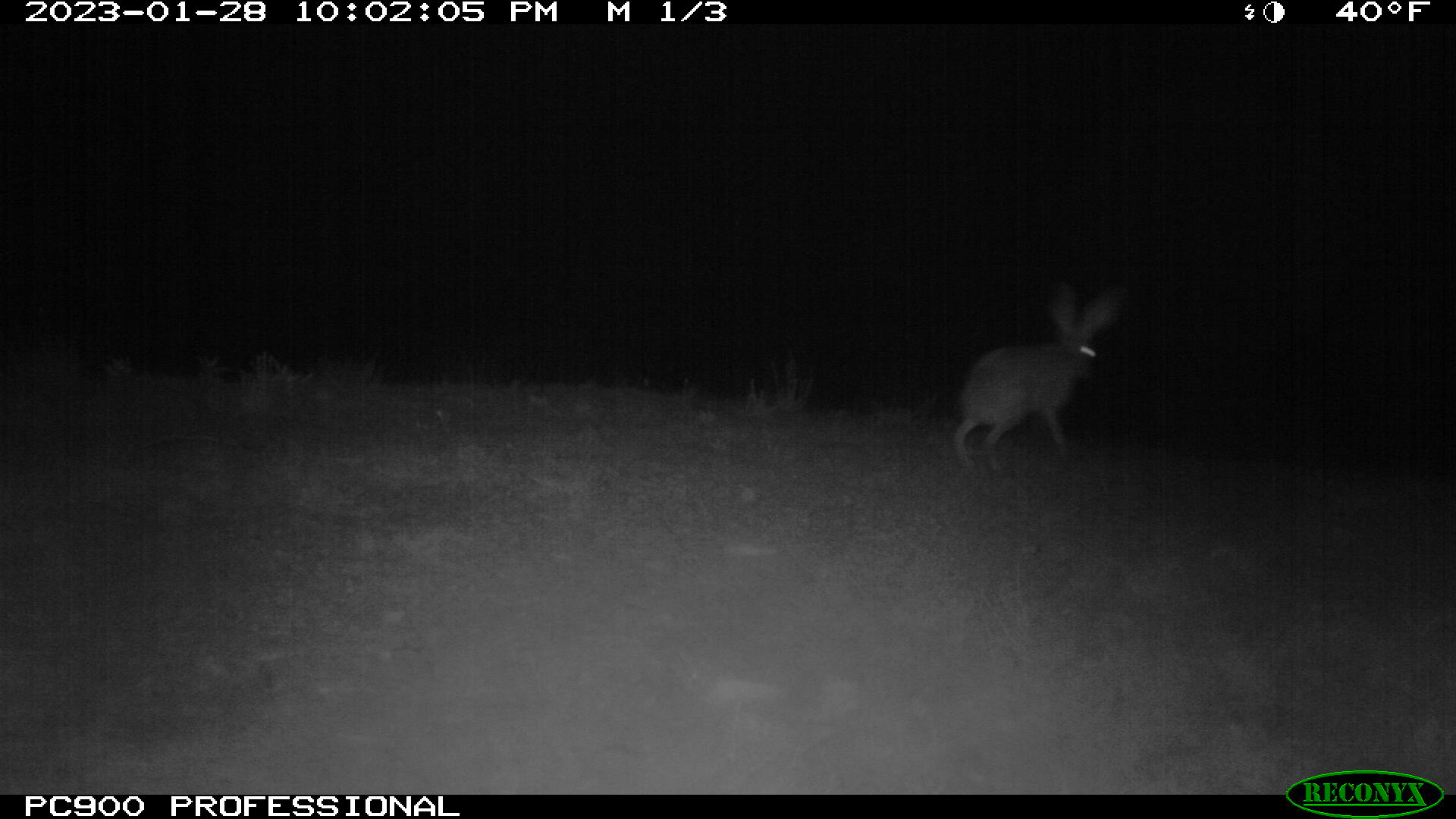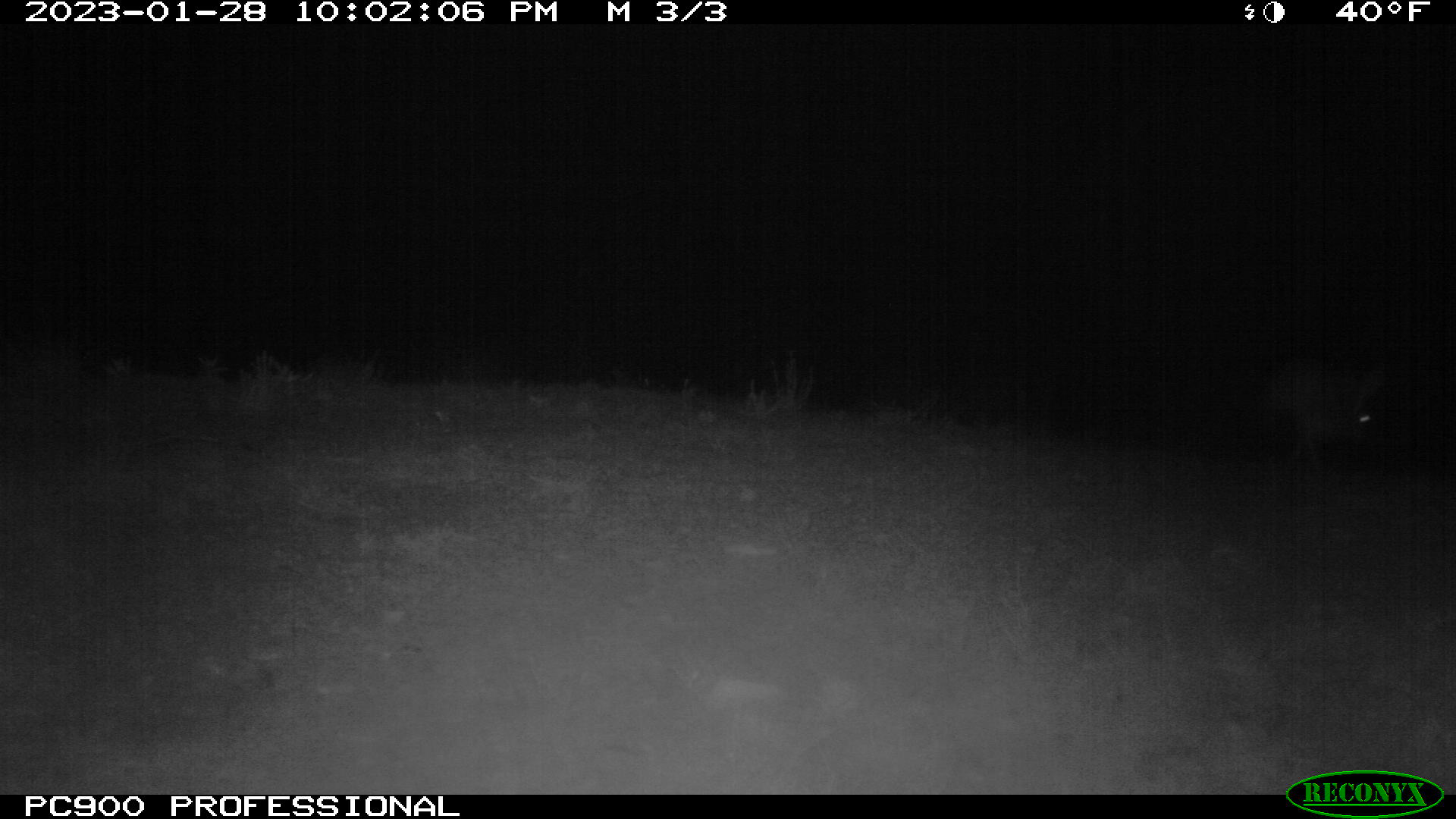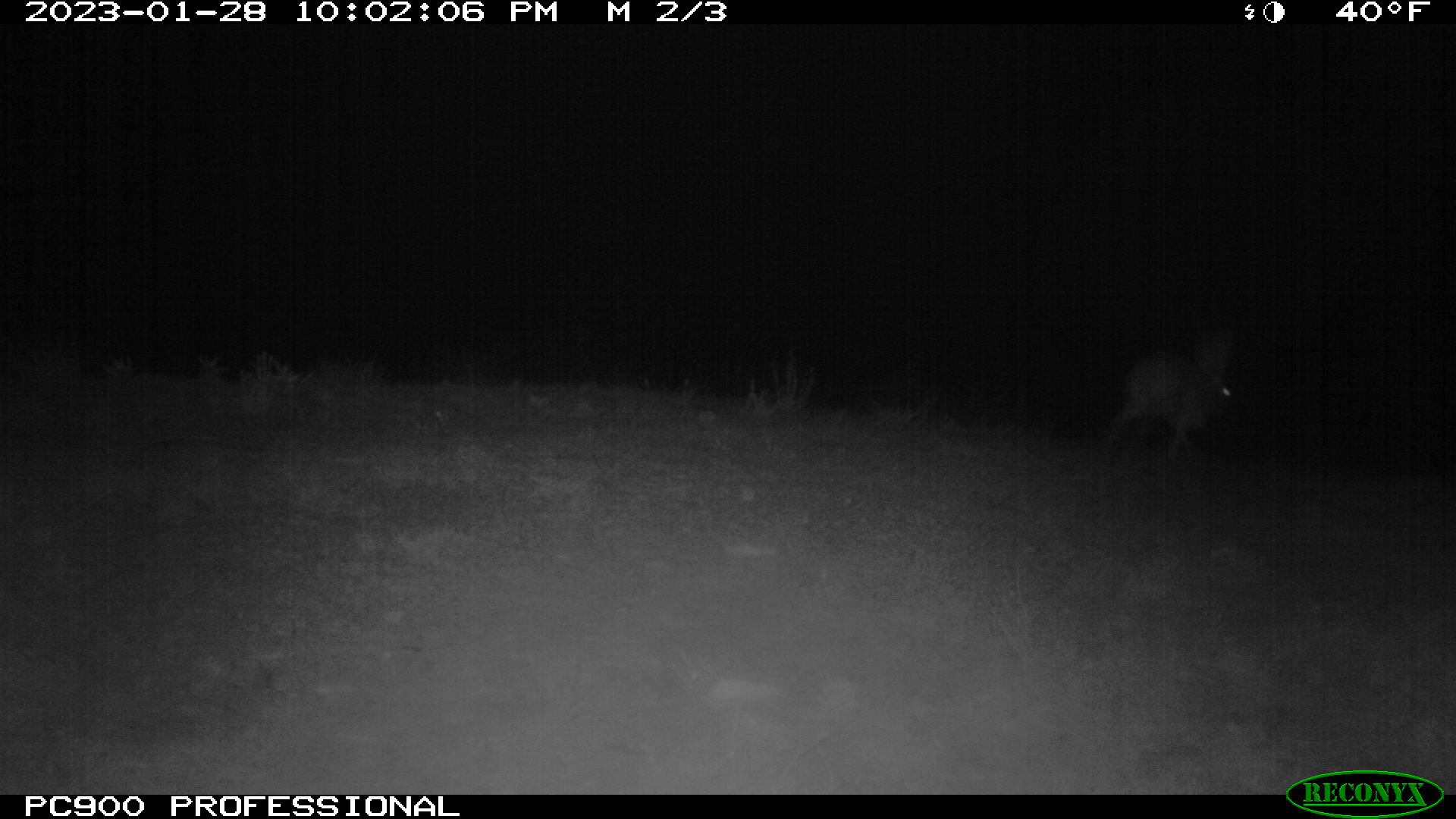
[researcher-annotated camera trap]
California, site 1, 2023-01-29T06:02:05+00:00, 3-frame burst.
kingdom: Animalia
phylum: Chordata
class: Mammalia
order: Lagomorpha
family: Leporidae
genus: Lepus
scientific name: Lepus californicus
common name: black-tailed jackrabbit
Black-tailed jackrabbit (Lepus californicus).